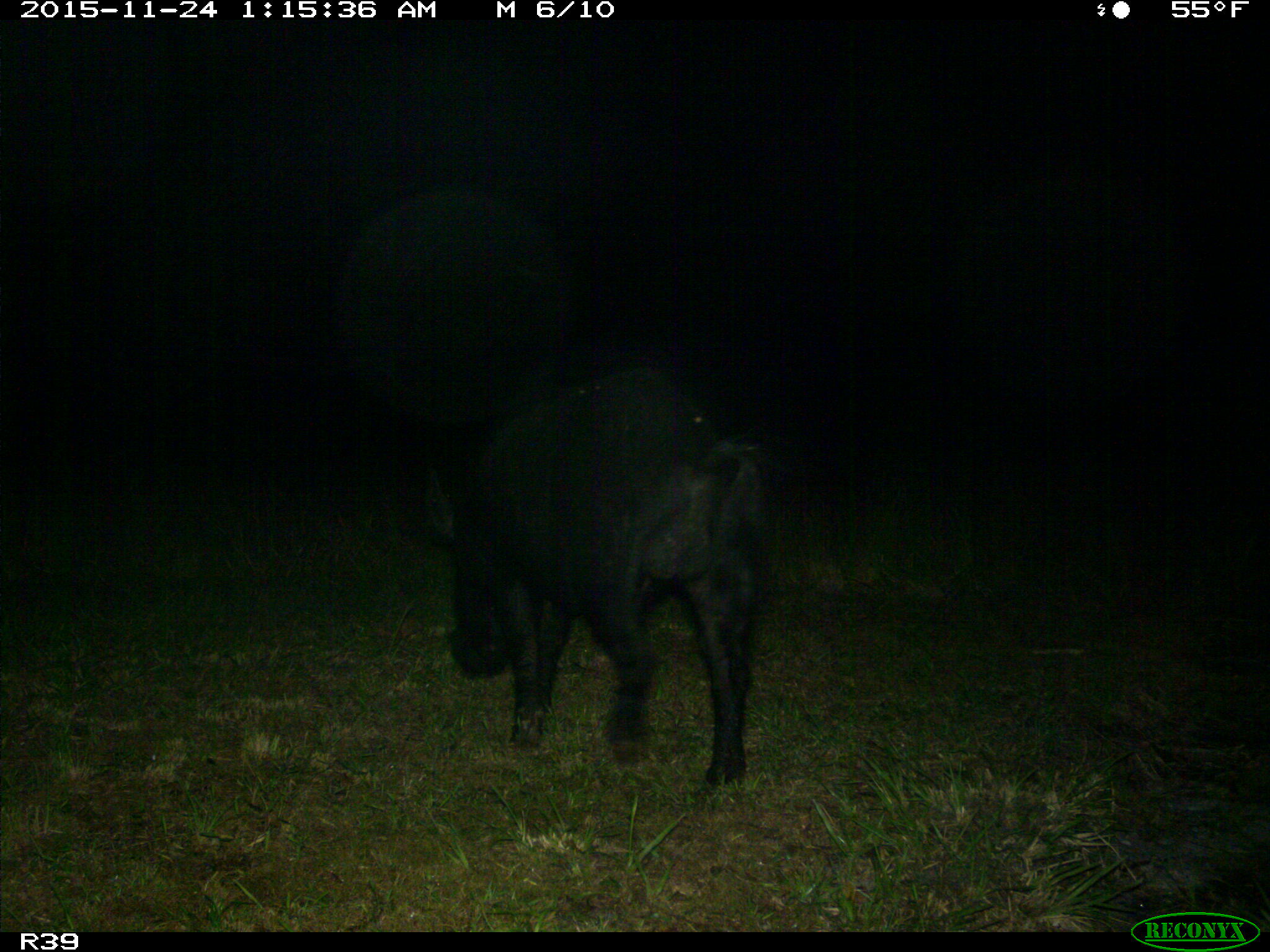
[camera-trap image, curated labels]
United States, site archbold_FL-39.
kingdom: Animalia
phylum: Chordata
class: Mammalia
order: Artiodactyla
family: Suidae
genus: Sus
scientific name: Sus scrofa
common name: wild boar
Sus scrofa (wild boar).